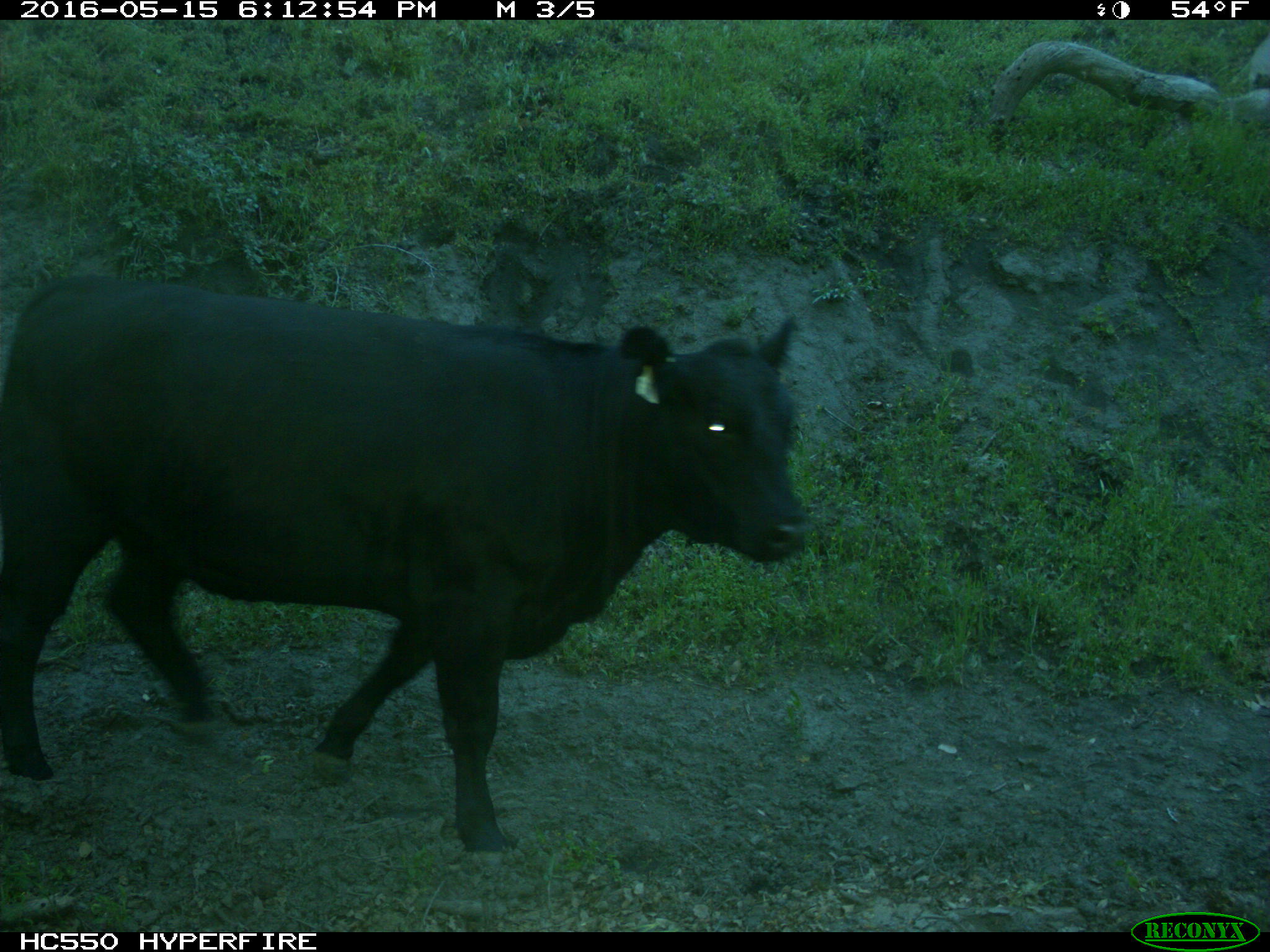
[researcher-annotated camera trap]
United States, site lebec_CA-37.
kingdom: Animalia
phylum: Chordata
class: Mammalia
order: Artiodactyla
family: Bovidae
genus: Bos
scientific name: Bos taurus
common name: domestic cow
Bos taurus (domestic cow).